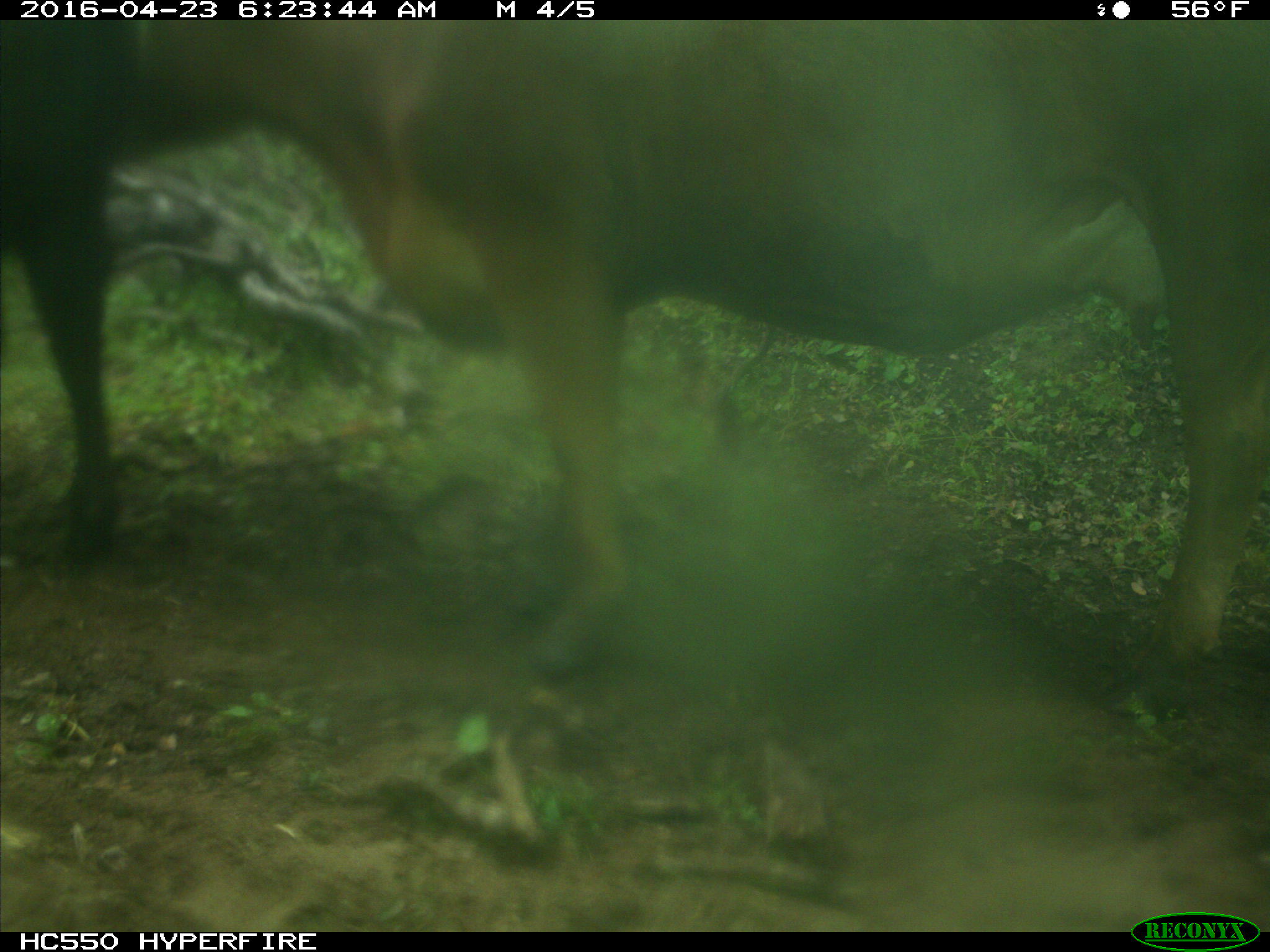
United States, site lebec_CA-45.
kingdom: Animalia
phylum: Chordata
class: Mammalia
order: Artiodactyla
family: Bovidae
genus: Bos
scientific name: Bos taurus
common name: domestic cow